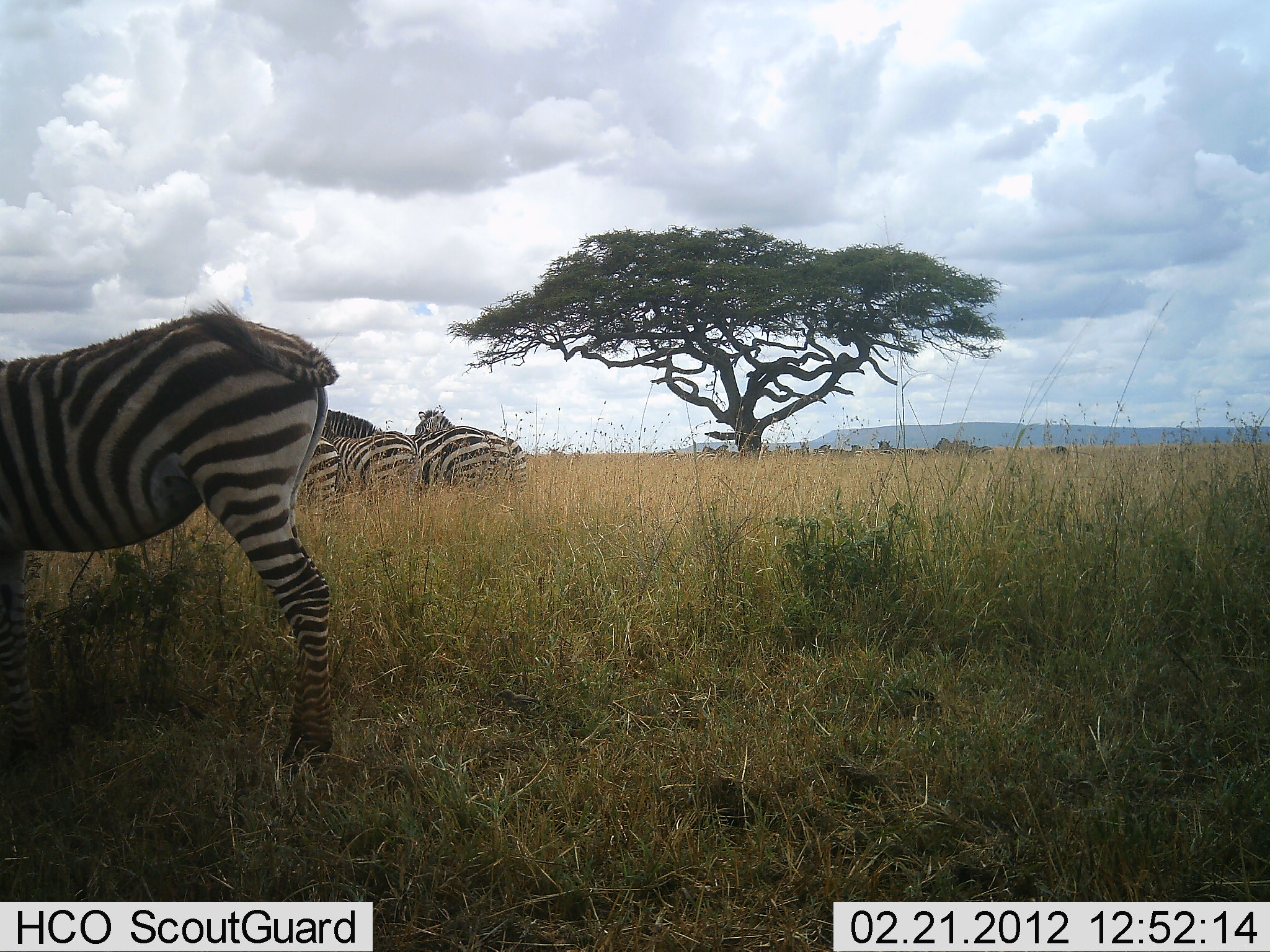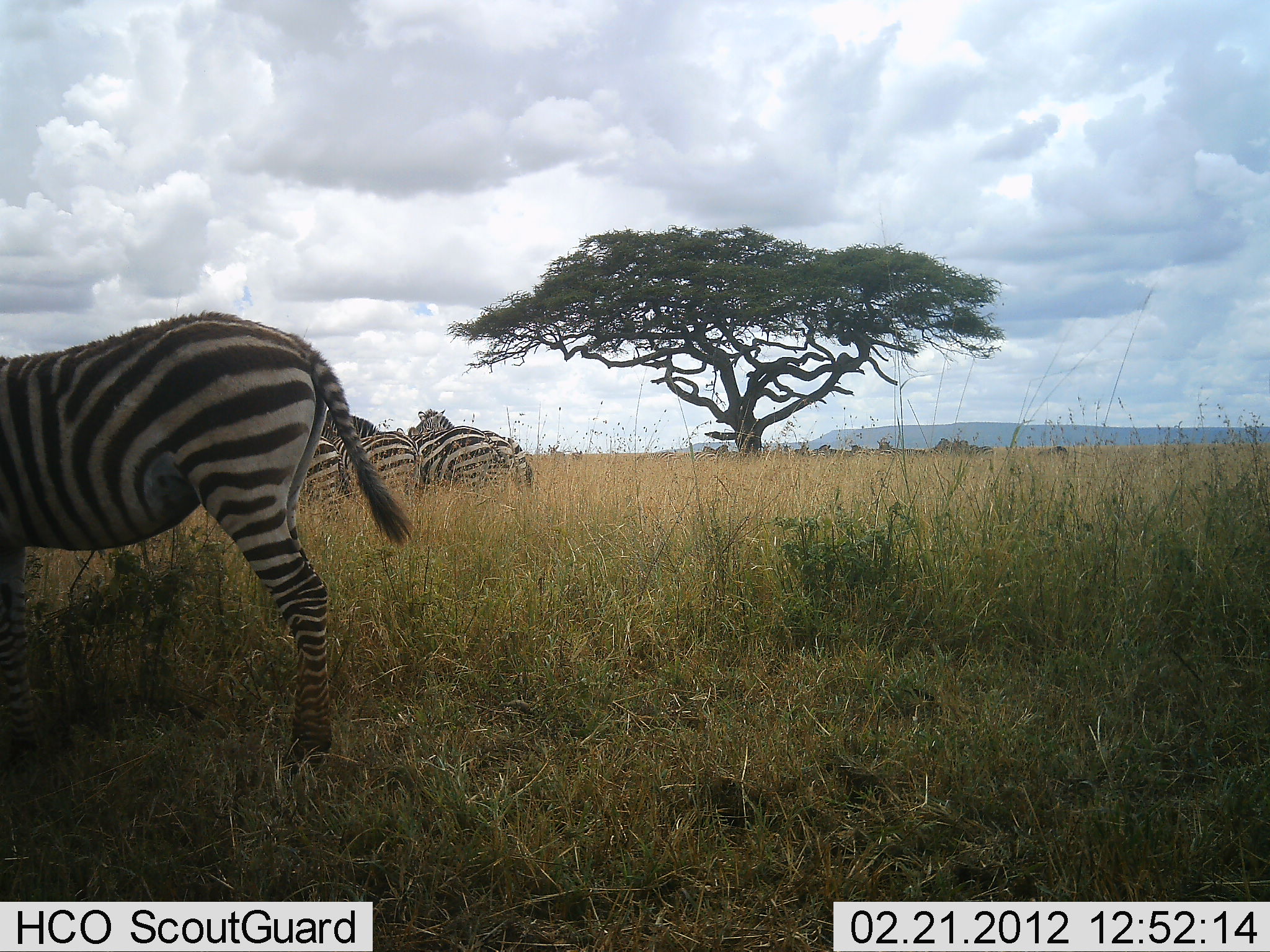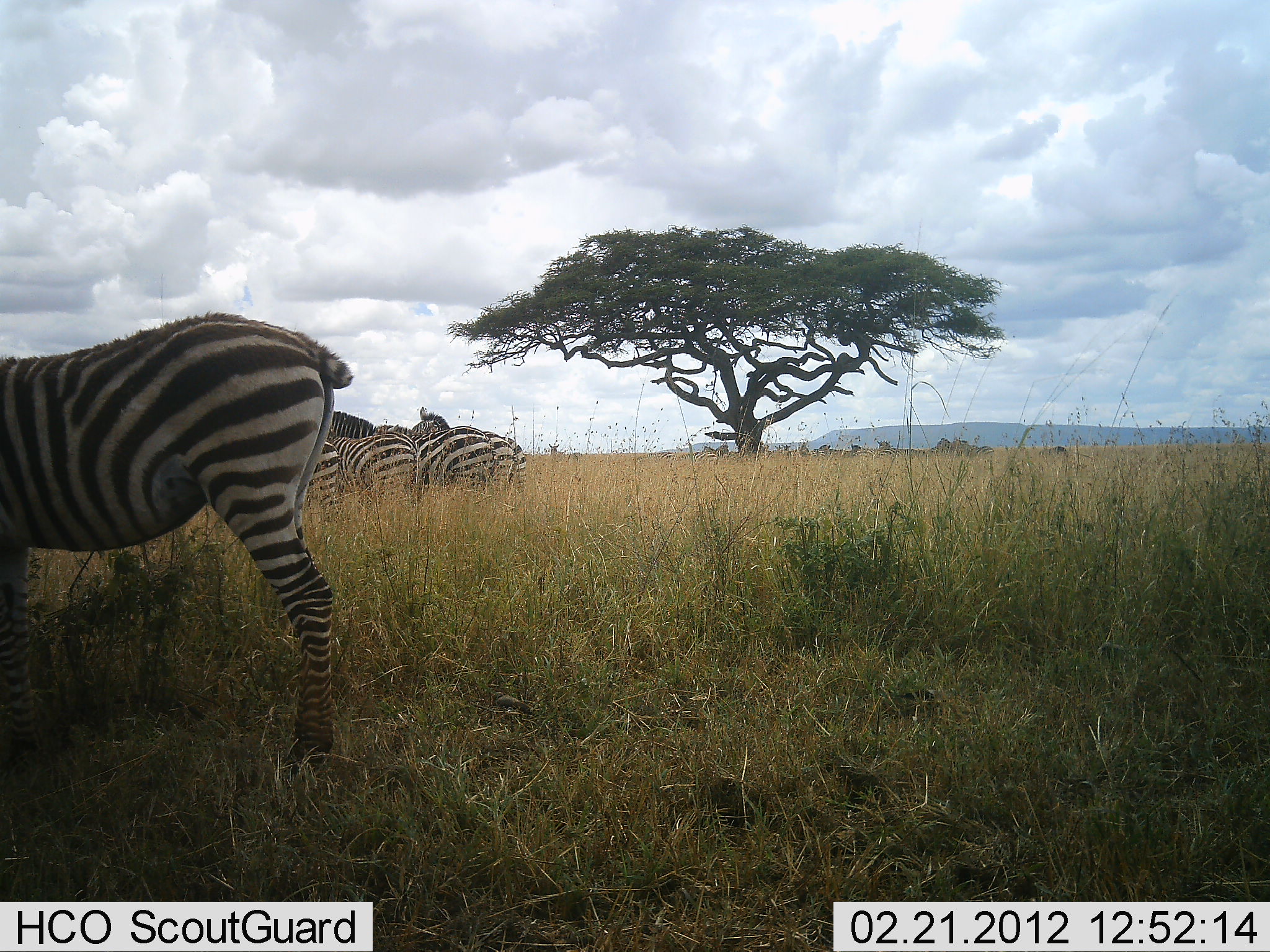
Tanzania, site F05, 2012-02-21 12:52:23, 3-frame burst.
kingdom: Animalia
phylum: Chordata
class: Mammalia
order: Perissodactyla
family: Equidae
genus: Equus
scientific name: Equus quagga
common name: plains zebra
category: zebra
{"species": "zebra (plains zebra) (Equus quagga)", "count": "4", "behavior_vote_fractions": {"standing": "81%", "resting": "0%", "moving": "0%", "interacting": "6%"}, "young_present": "0%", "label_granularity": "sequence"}